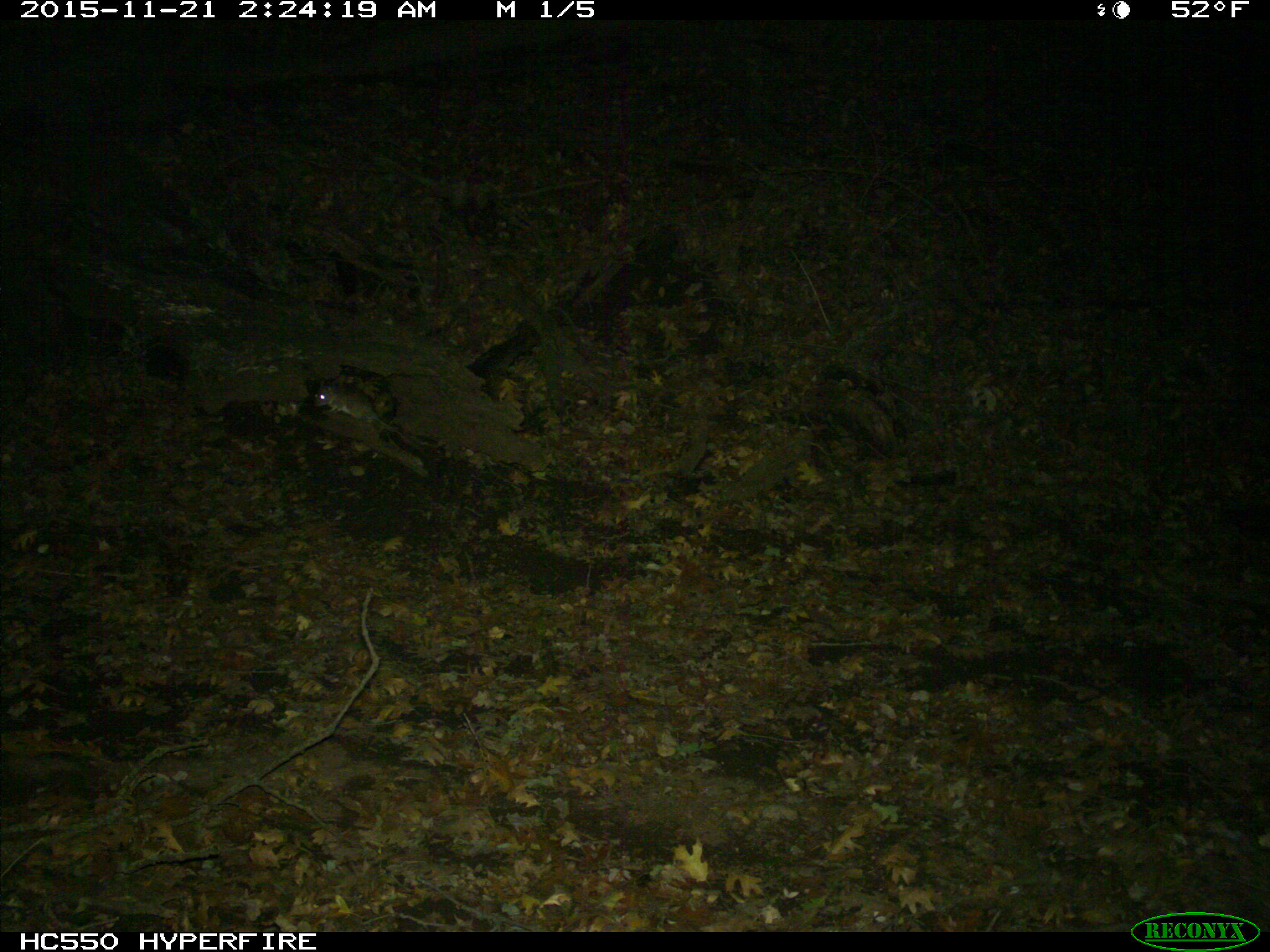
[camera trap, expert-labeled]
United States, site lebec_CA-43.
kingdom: Animalia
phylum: Chordata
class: Mammalia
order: Rodentia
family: Cricetidae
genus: Neotoma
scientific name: Neotoma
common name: pack rat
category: unidentified pack rat